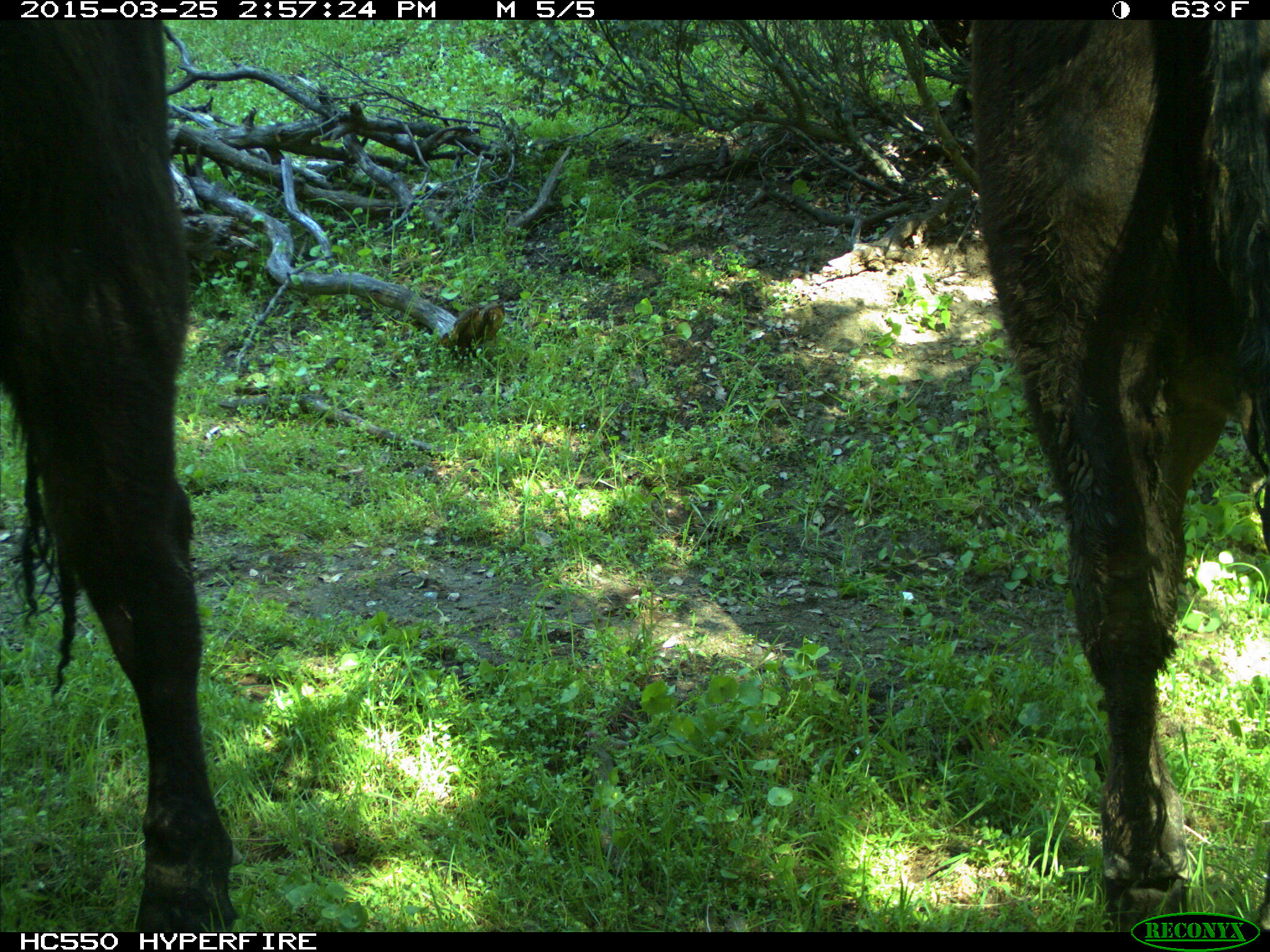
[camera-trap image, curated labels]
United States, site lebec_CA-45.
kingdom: Animalia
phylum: Chordata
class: Mammalia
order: Artiodactyla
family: Bovidae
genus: Bos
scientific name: Bos taurus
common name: domestic cow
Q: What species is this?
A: Bos taurus (domestic cow).